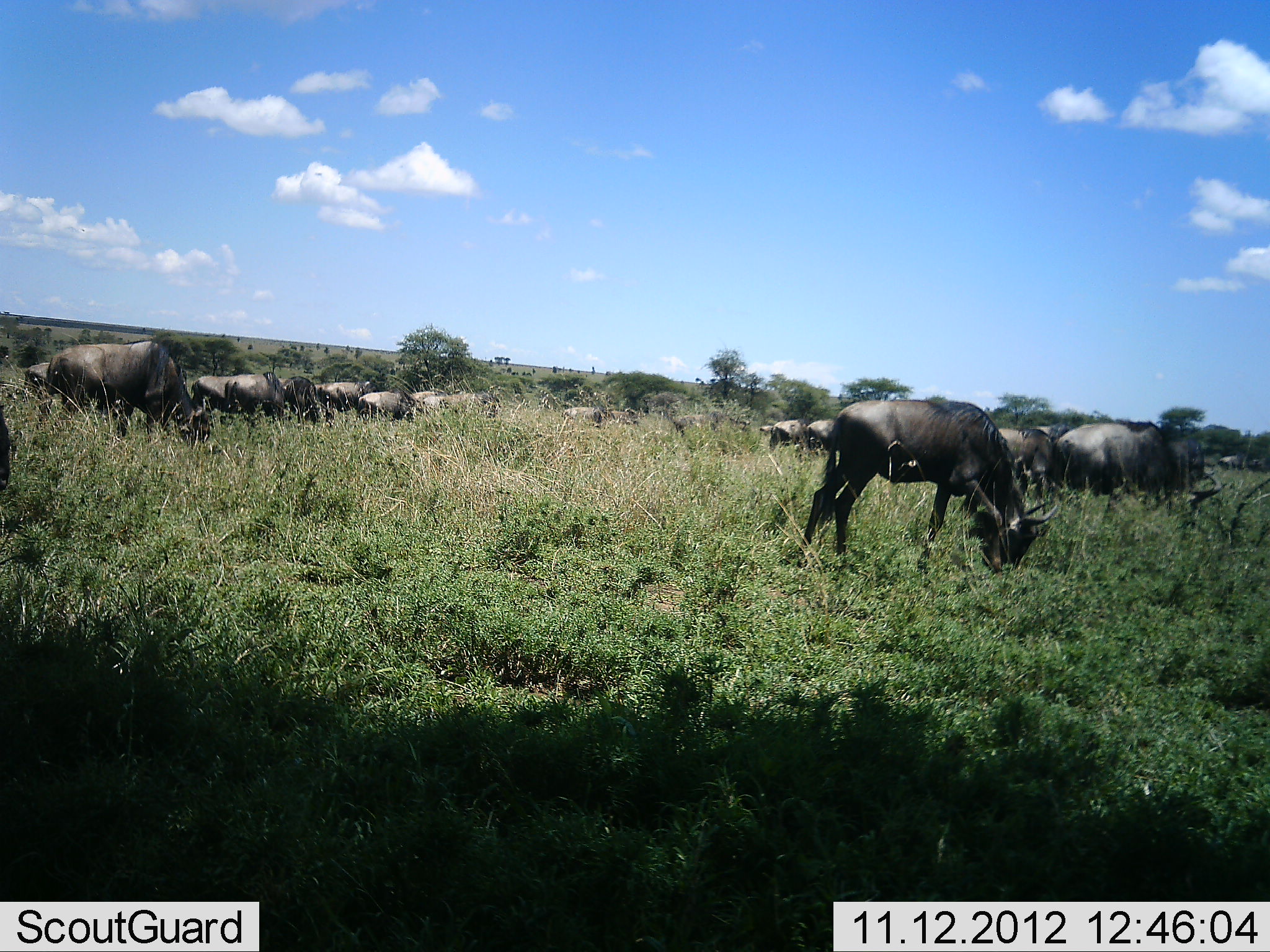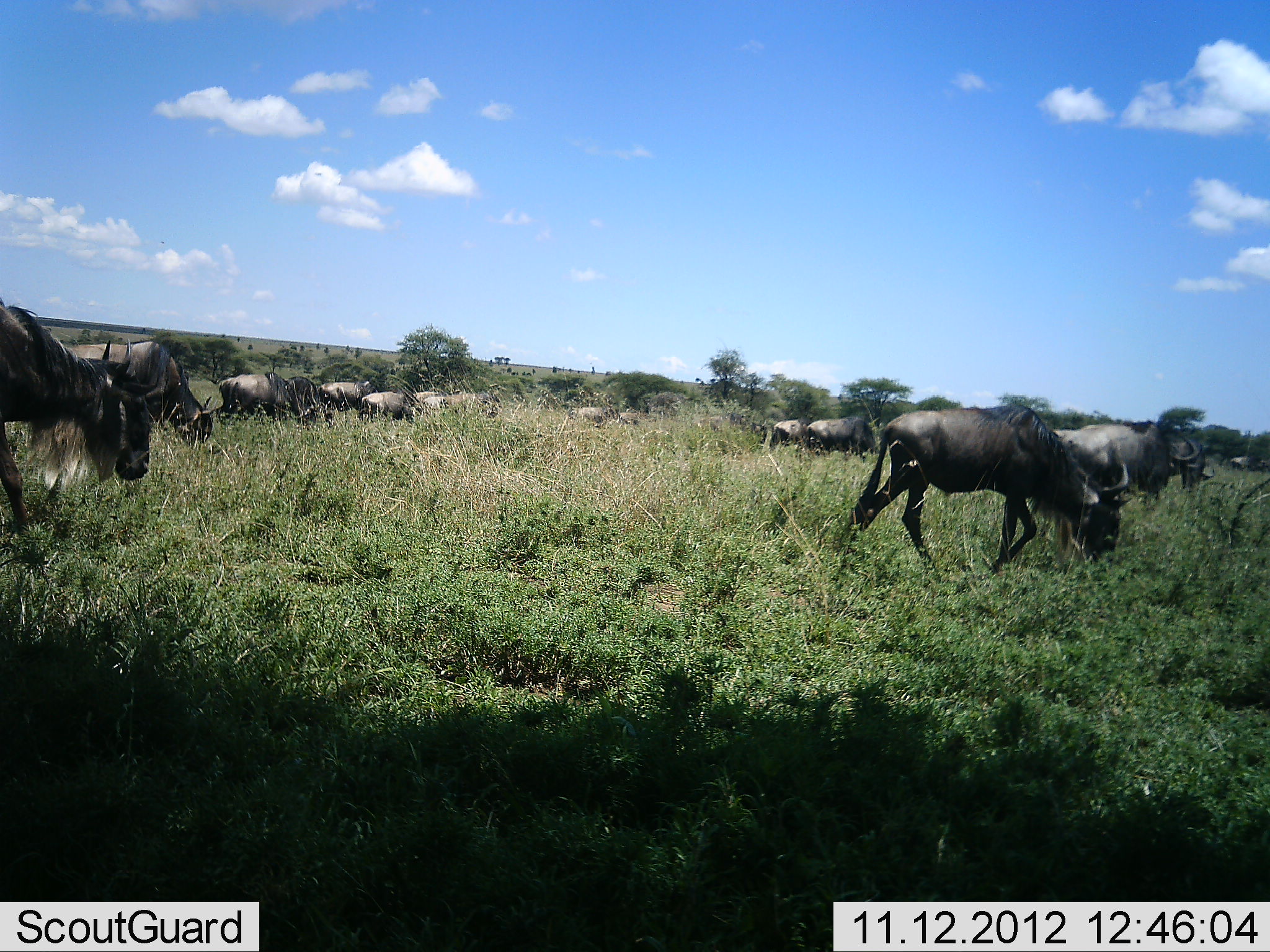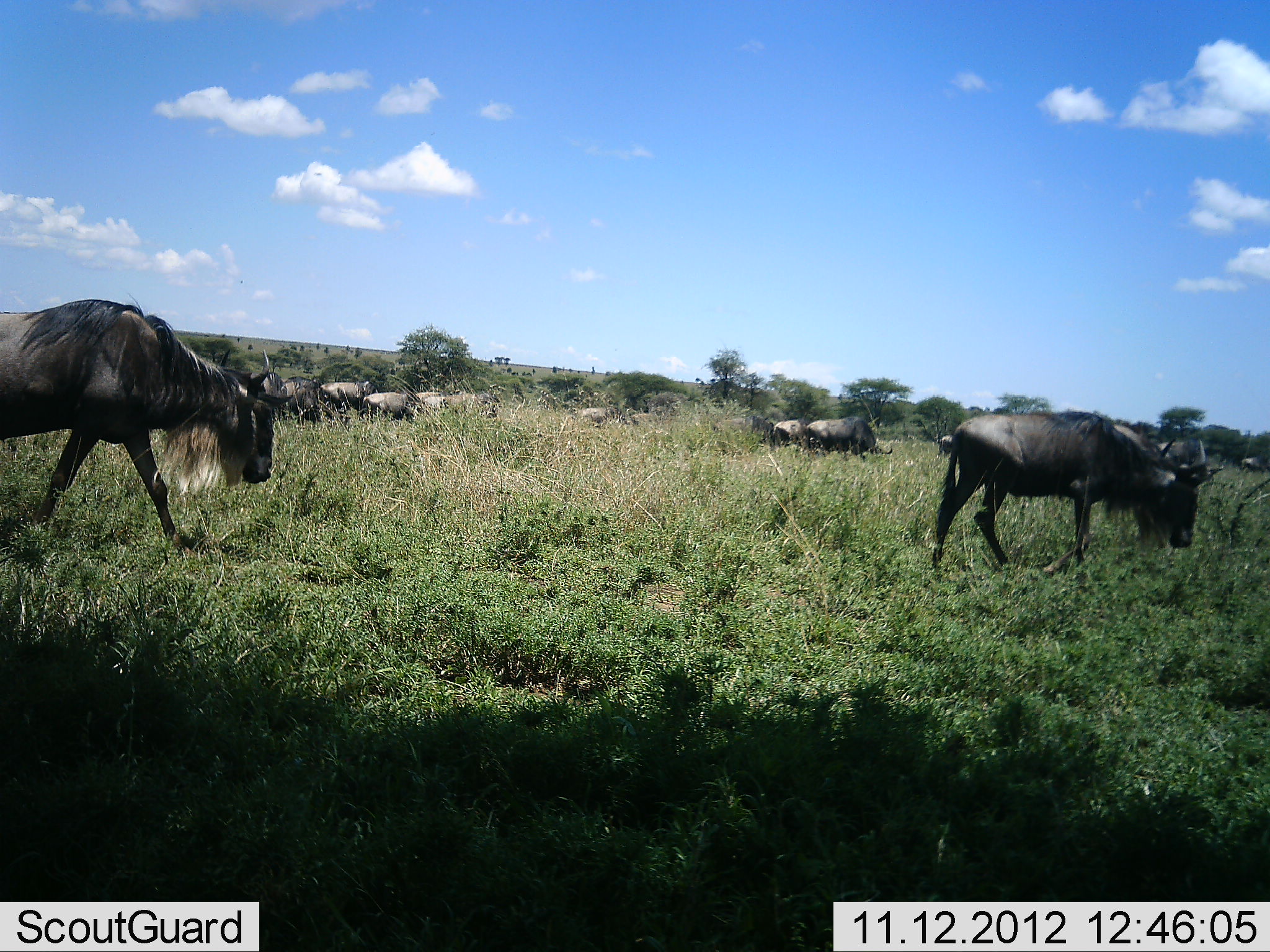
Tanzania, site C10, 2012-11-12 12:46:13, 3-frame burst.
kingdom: Animalia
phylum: Chordata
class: Mammalia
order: Artiodactyla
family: Bovidae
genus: Connochaetes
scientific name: Connochaetes taurinus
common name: blue wildebeest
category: wildebeest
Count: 11-50.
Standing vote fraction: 60%.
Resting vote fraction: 0%.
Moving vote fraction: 90%.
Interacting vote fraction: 0%.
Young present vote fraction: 0%.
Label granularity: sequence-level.